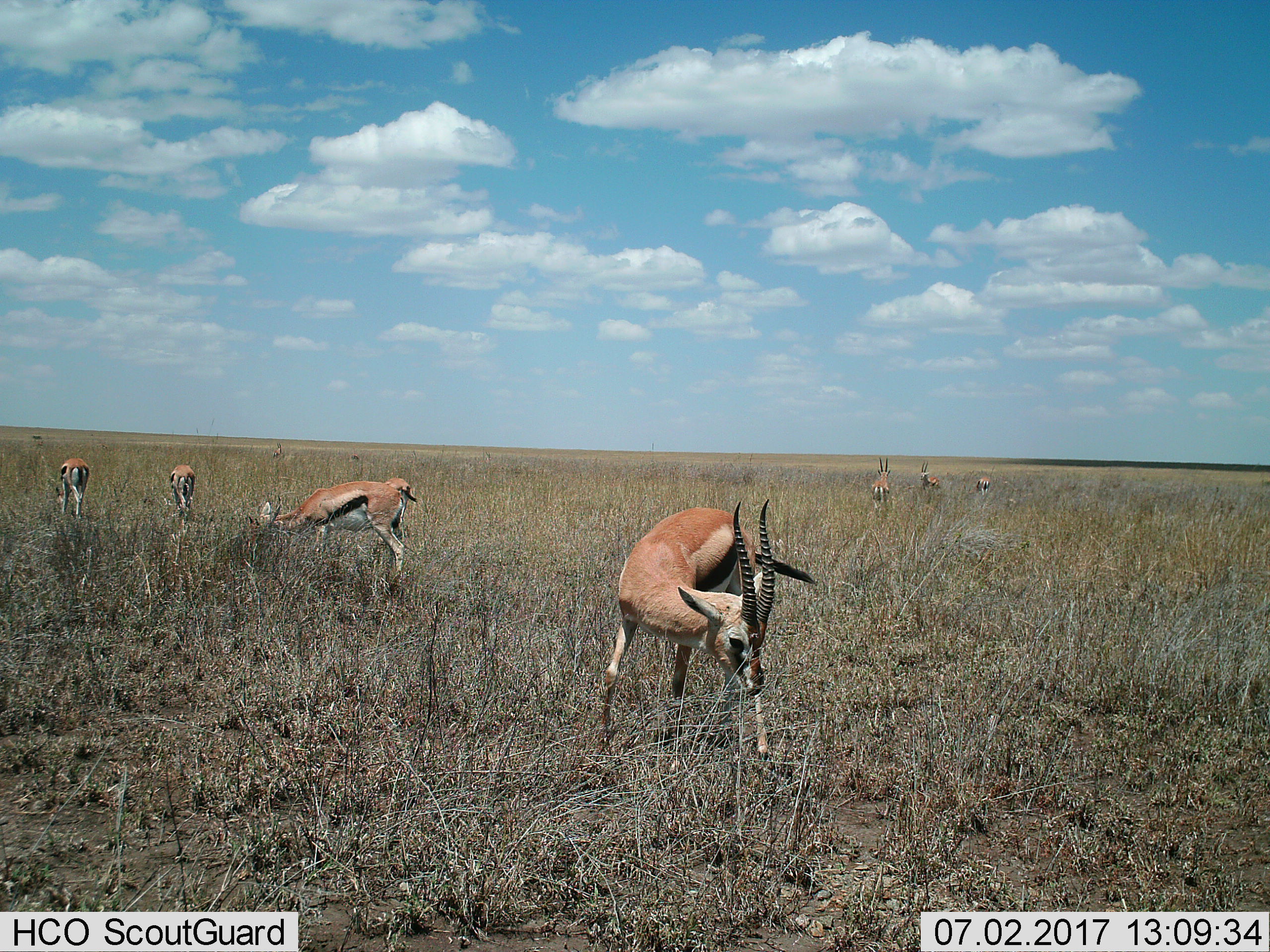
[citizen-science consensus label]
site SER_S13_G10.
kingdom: Animalia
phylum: Chordata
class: Mammalia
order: Artiodactyla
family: Bovidae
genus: Eudorcas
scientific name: Eudorcas thomsonii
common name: thomson's gazelle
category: gazellethomsons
Gazellethomsons (thomson's gazelle) (Eudorcas thomsonii), count 7. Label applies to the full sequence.